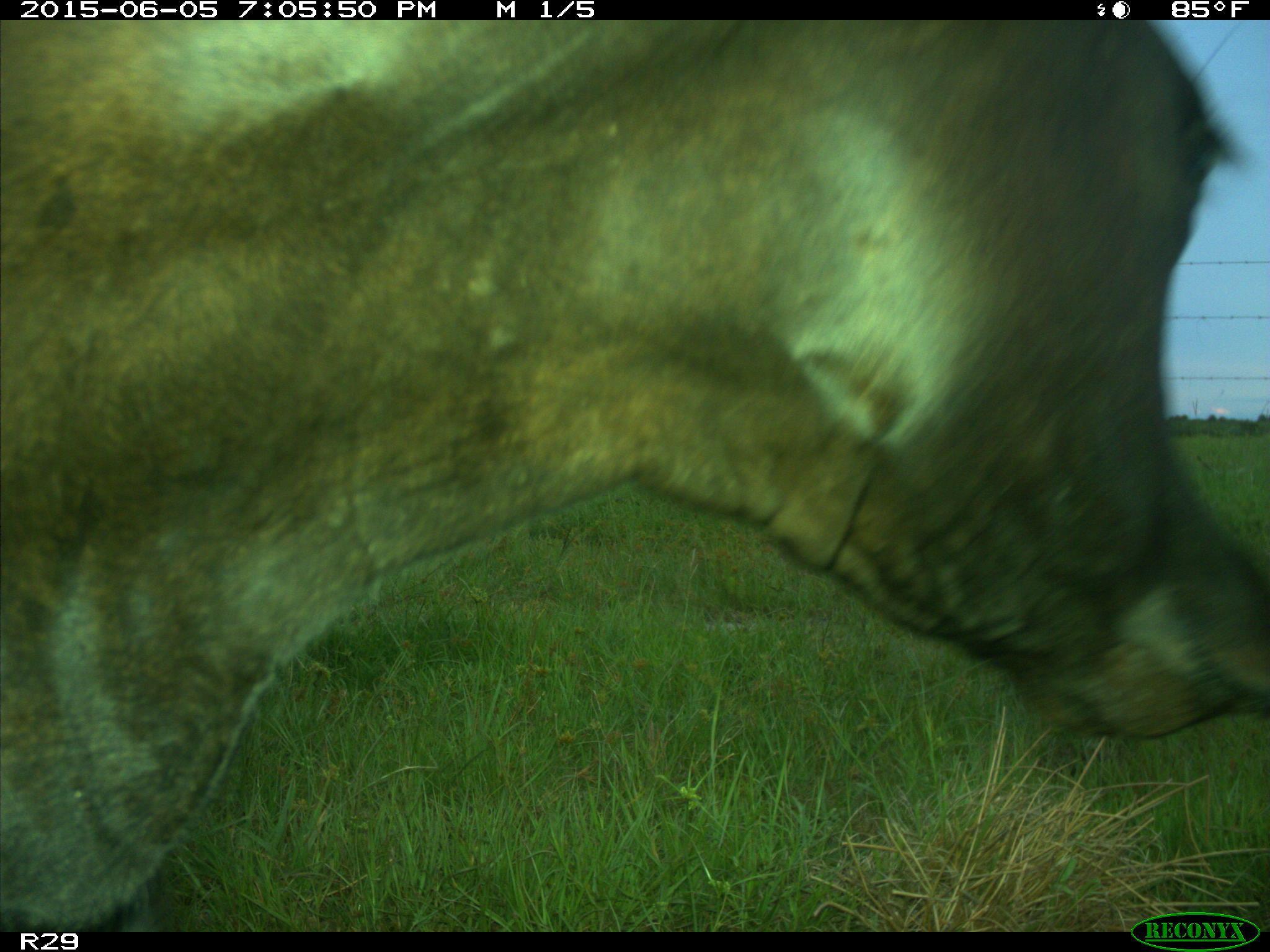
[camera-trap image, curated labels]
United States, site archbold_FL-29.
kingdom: Animalia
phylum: Chordata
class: Mammalia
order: Artiodactyla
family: Bovidae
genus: Bos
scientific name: Bos taurus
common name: domestic cow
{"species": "Bos taurus (domestic cow)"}